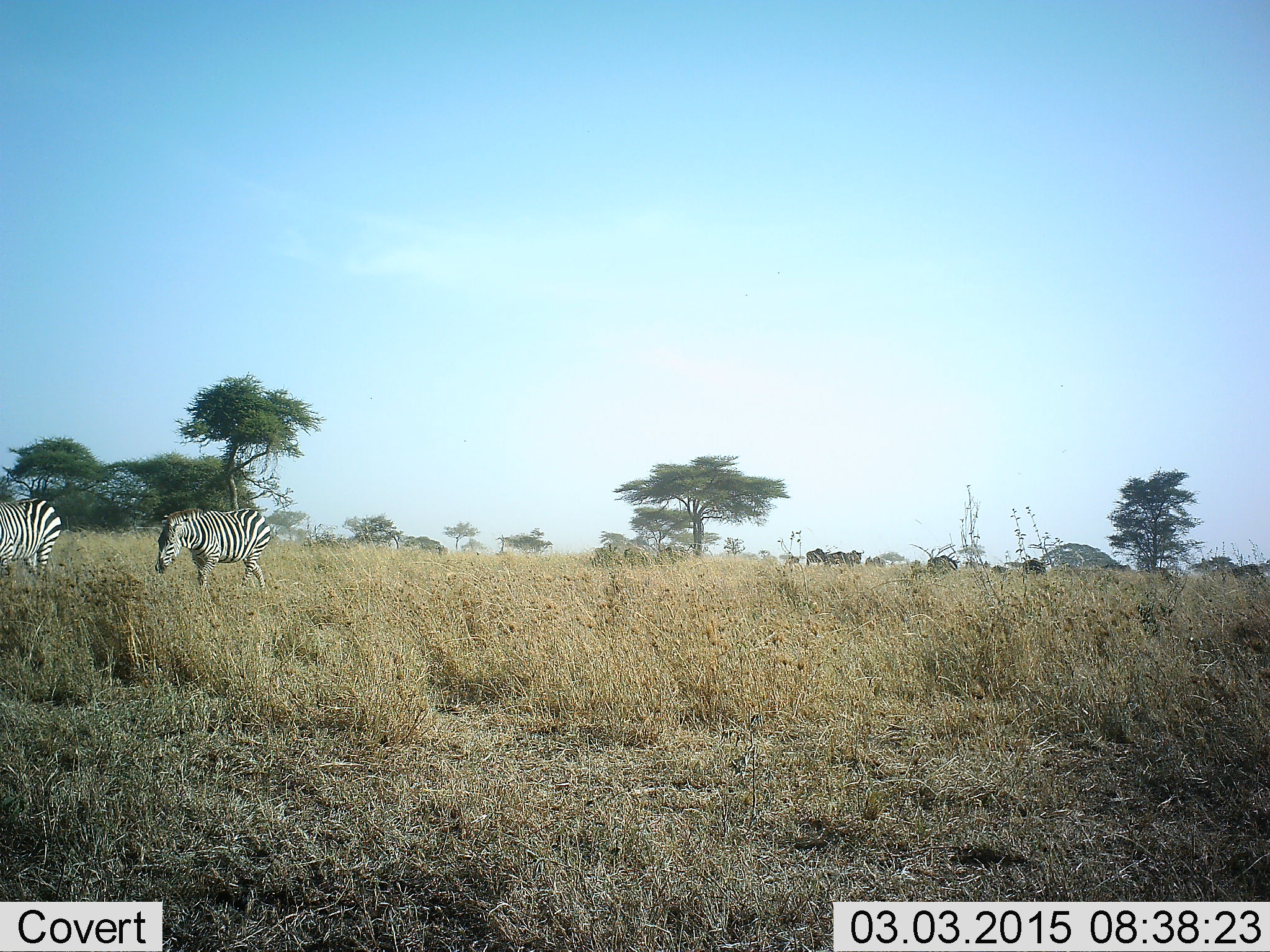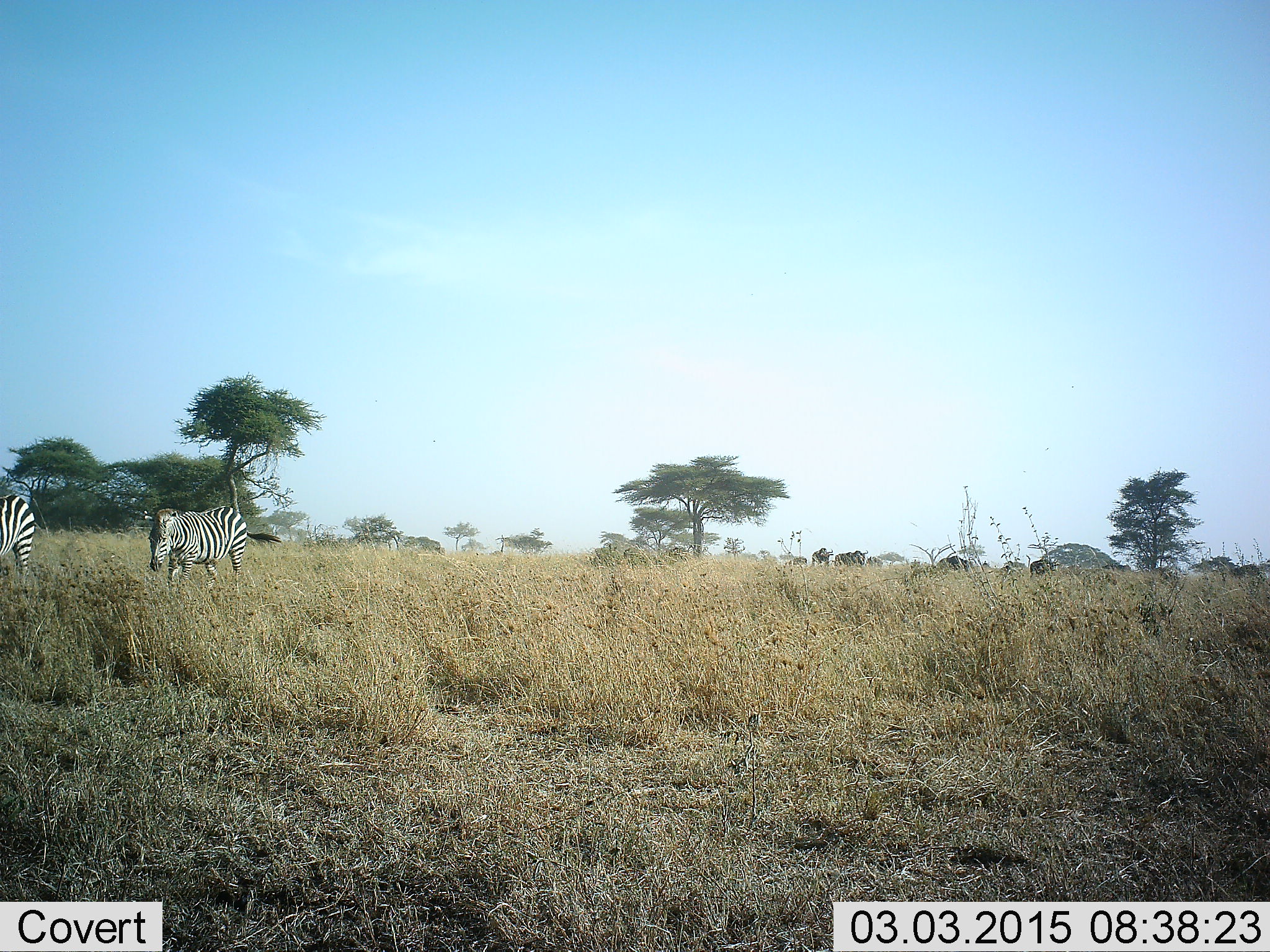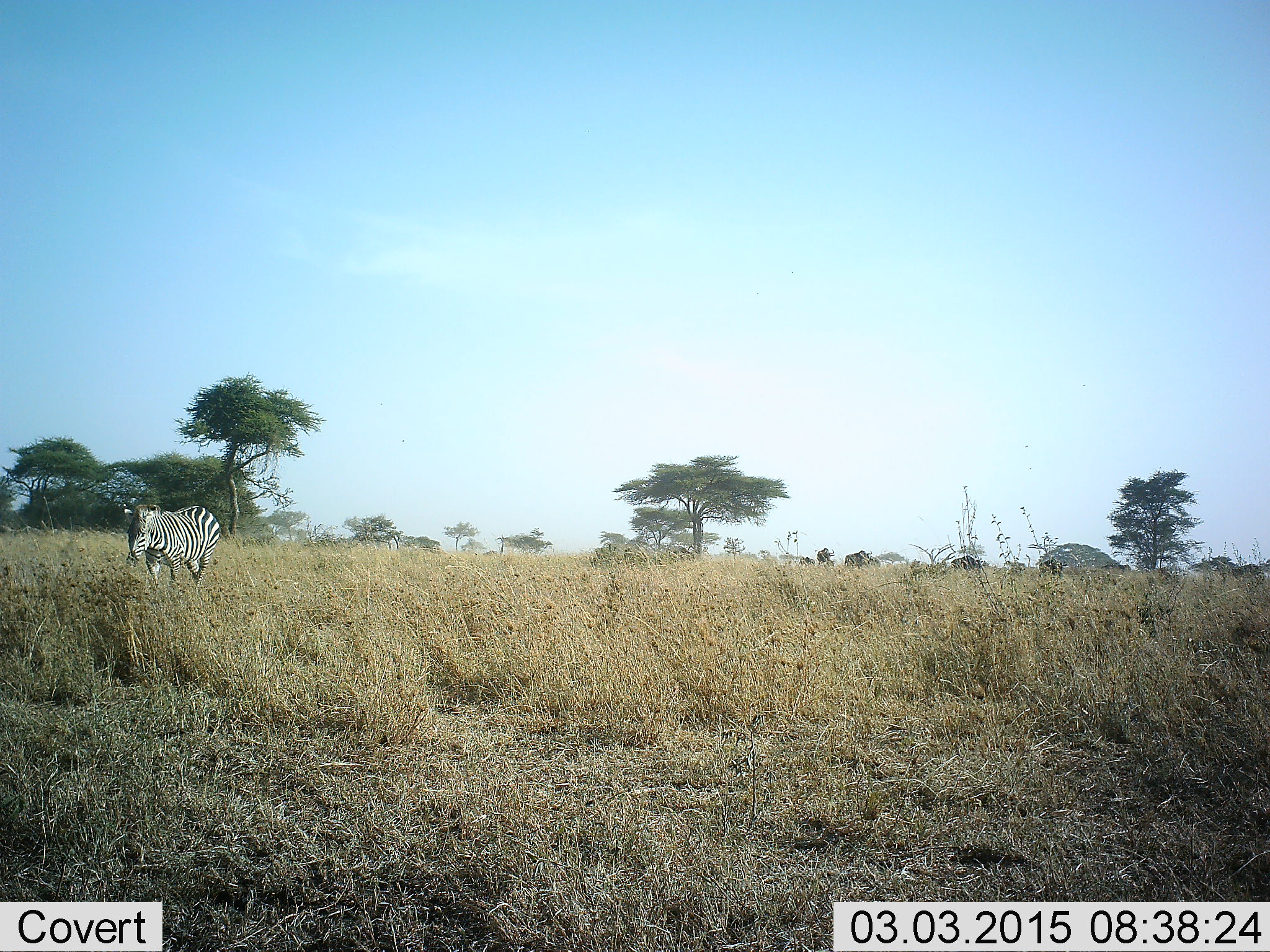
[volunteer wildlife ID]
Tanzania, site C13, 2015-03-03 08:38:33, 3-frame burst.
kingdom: Animalia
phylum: Chordata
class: Mammalia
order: Perissodactyla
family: Equidae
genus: Equus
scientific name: Equus quagga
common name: plains zebra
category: zebra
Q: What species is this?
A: Zebra (plains zebra) (Equus quagga).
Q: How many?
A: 2.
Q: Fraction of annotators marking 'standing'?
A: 0%.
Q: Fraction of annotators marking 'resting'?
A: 0%.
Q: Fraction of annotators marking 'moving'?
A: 85%.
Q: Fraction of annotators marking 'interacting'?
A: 0%.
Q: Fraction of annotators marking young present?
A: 0%.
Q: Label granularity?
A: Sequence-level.